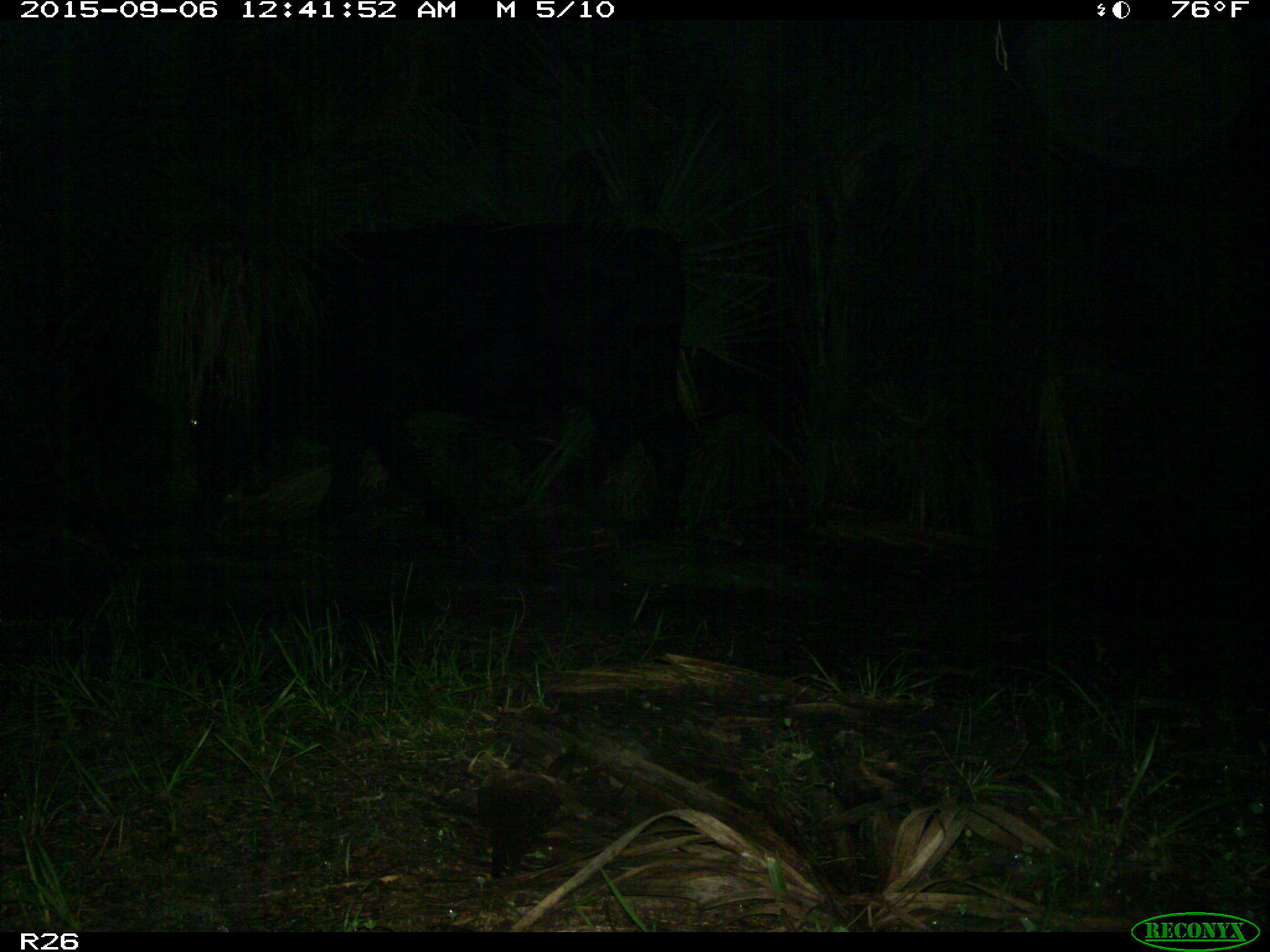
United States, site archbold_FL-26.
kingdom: Animalia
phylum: Chordata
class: Mammalia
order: Artiodactyla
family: Bovidae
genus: Bos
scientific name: Bos taurus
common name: domestic cow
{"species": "Bos taurus (domestic cow)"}